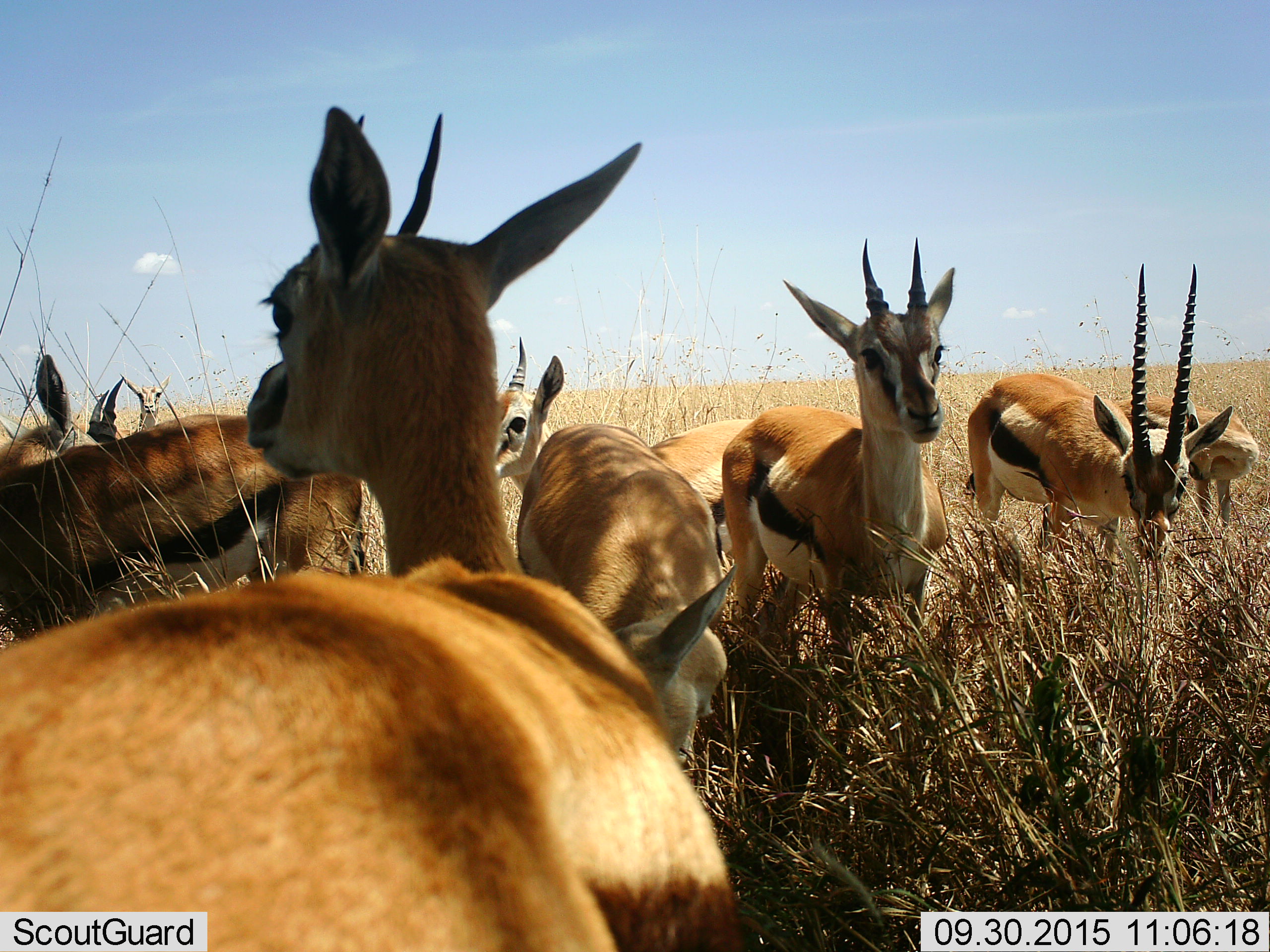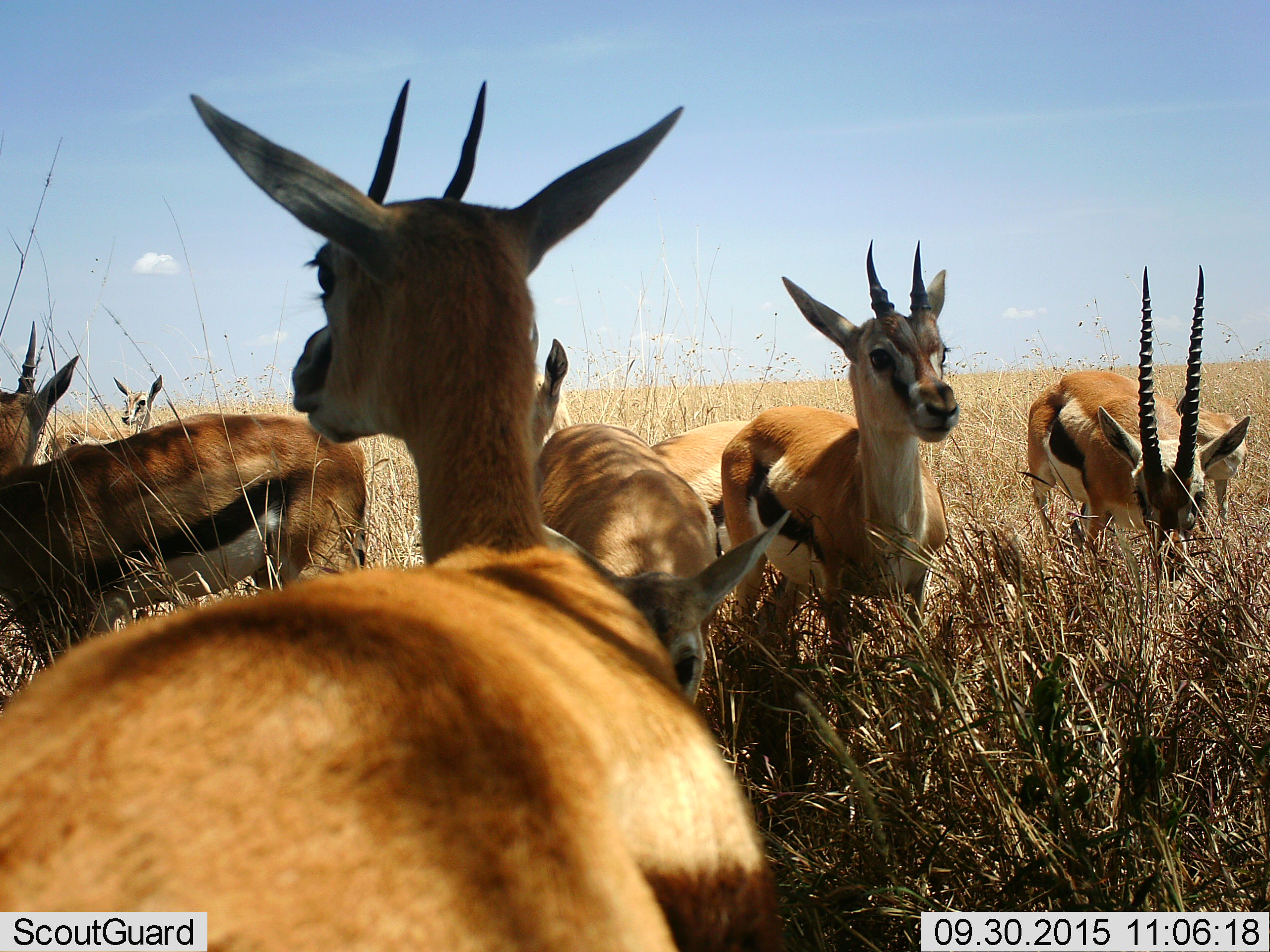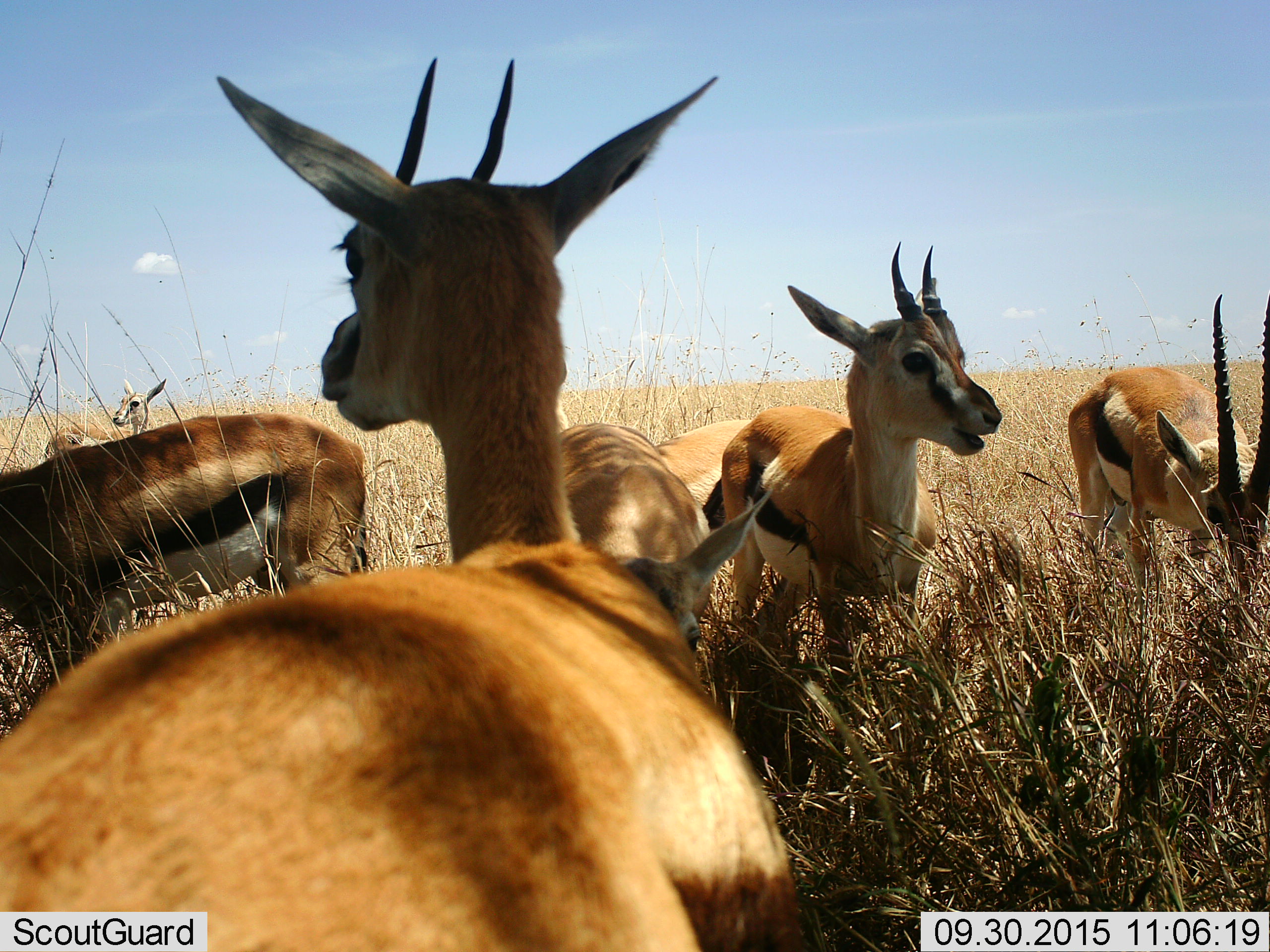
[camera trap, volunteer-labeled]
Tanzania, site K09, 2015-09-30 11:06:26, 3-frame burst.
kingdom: Animalia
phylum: Chordata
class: Mammalia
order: Artiodactyla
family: Bovidae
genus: Eudorcas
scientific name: Eudorcas thomsonii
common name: thomson's gazelle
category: gazellethomsons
Gazellethomsons (thomson's gazelle) (Eudorcas thomsonii), count 9. Behavior (volunteer vote fractions): standing 100%, resting 0%, moving 50%, interacting 12%. Young present (vote fraction): 12%. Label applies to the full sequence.